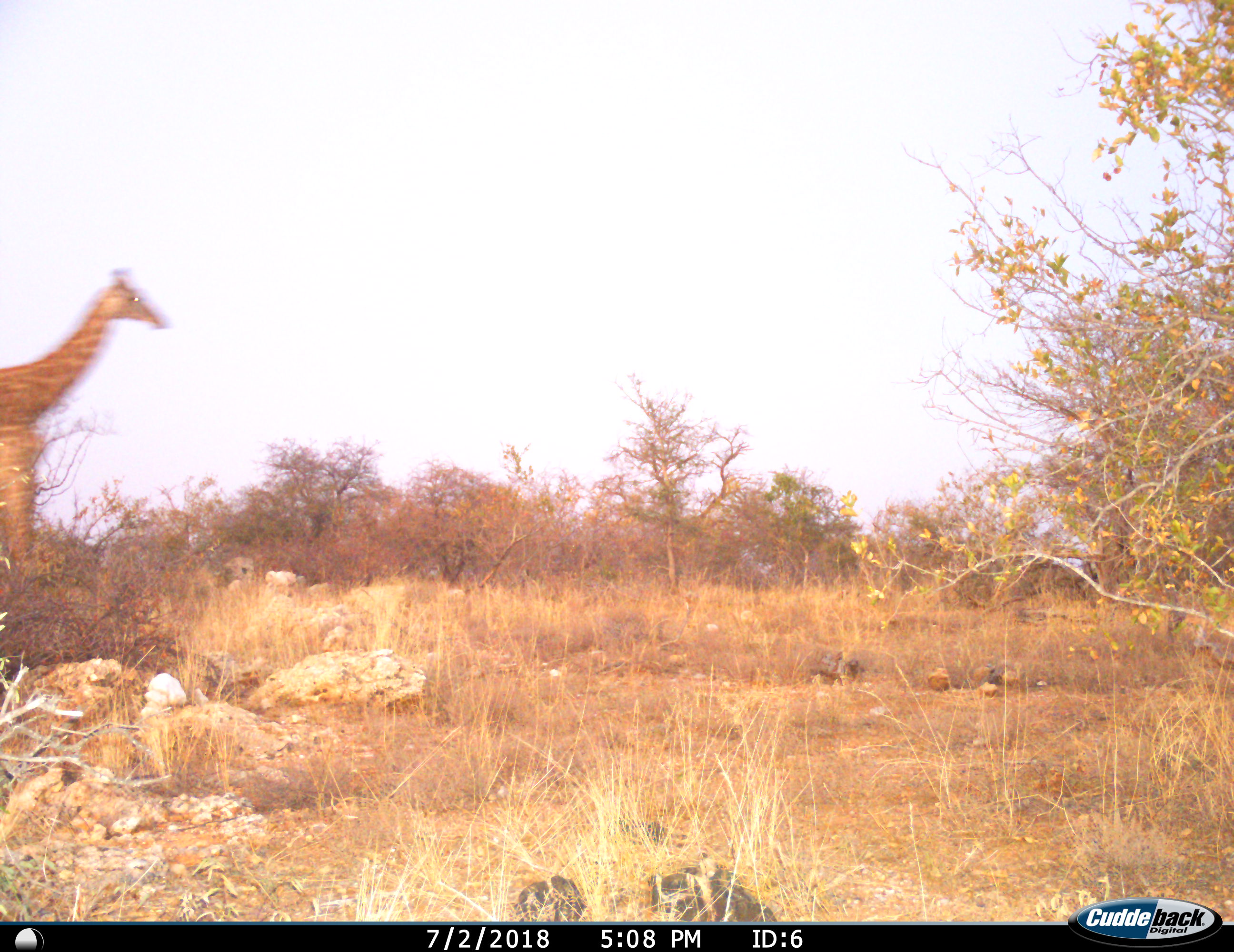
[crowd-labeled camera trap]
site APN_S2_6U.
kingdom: Animalia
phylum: Chordata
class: Mammalia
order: Artiodactyla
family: Giraffidae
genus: Giraffa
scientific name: Giraffa camelopardalis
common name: giraffe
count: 1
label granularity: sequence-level